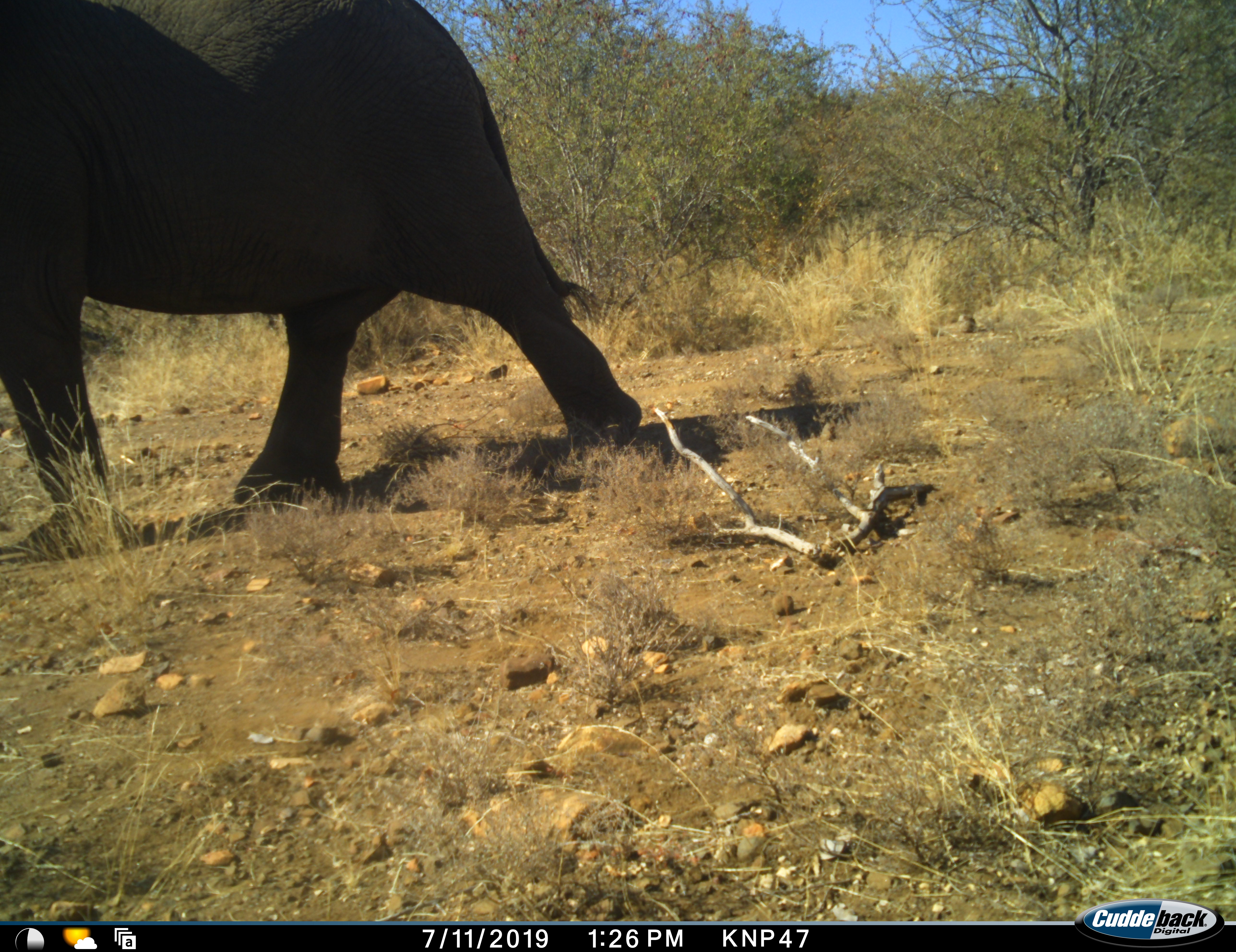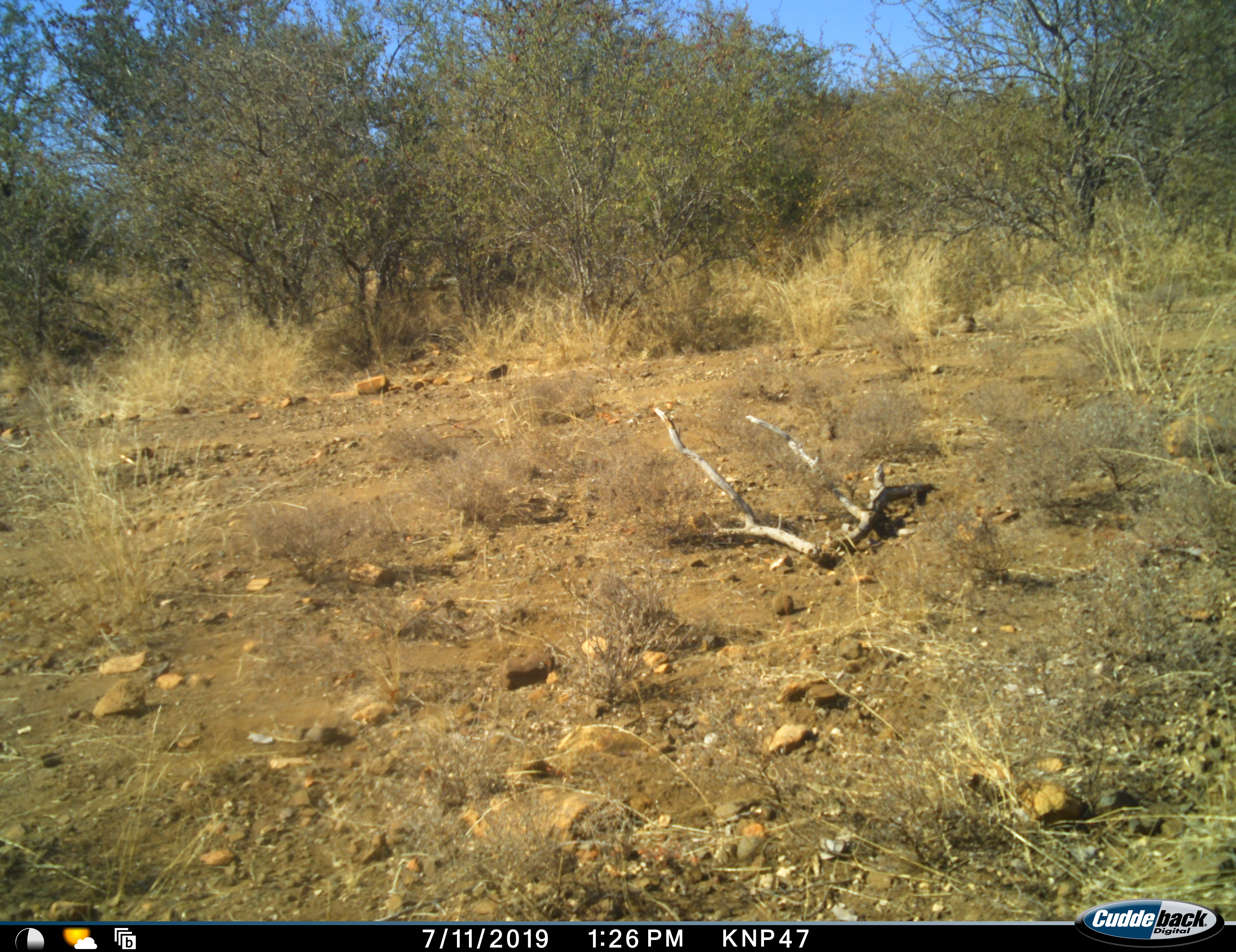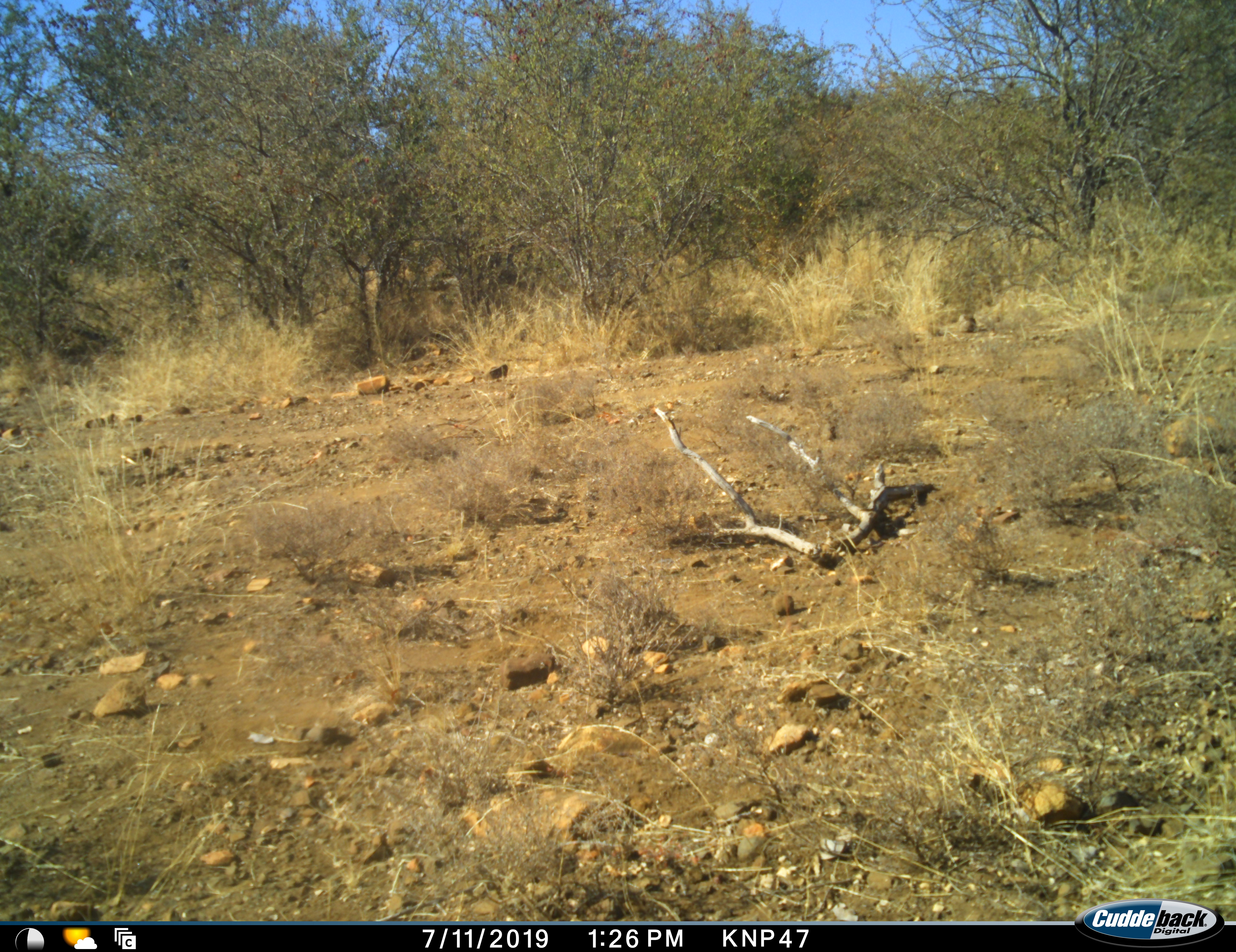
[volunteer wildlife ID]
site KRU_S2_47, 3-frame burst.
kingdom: Animalia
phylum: Chordata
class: Mammalia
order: Proboscidea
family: Elephantidae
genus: Loxodonta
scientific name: Loxodonta africana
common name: african bush elephant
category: elephant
Elephant (african bush elephant) (Loxodonta africana), count 1. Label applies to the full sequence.